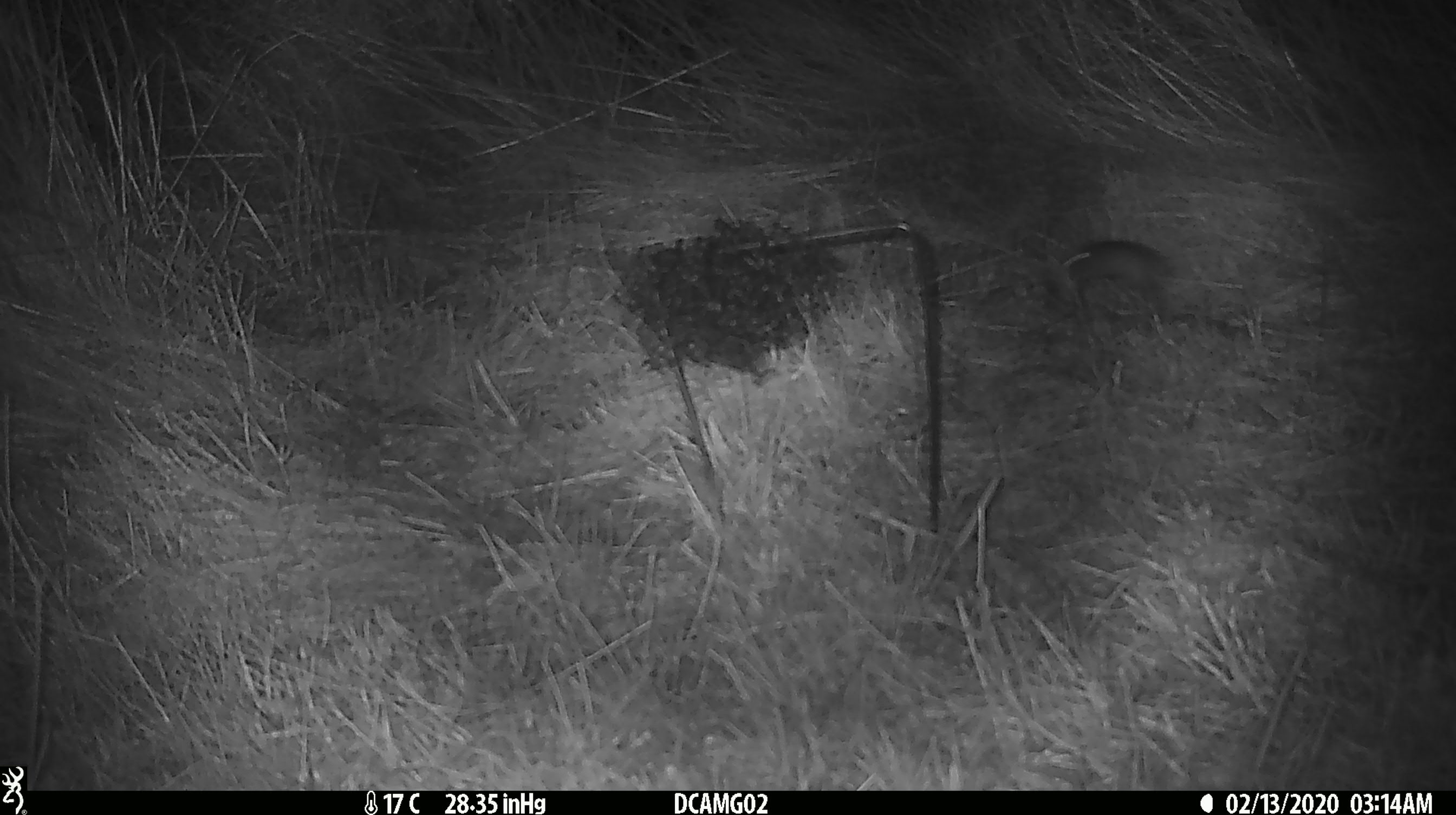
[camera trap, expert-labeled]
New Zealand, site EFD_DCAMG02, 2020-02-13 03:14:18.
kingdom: Animalia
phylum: Chordata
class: Mammalia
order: Rodentia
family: Muridae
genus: Mus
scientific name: Mus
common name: mouse